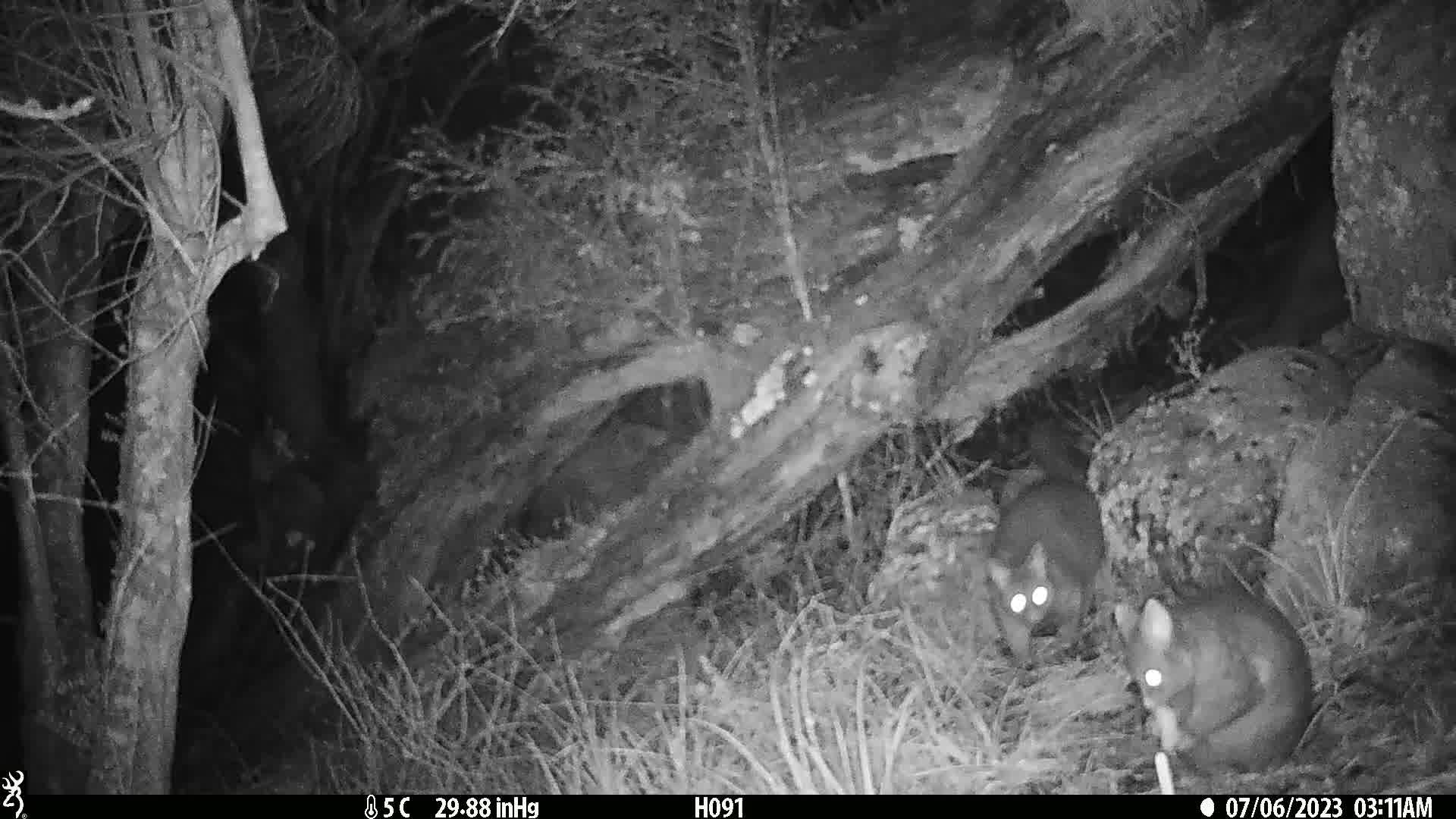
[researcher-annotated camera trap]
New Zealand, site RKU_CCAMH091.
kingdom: Animalia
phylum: Chordata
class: Mammalia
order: Diprotodontia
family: Phalangeridae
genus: Trichosurus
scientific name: Trichosurus vulpecula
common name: common brushtail possum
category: possum